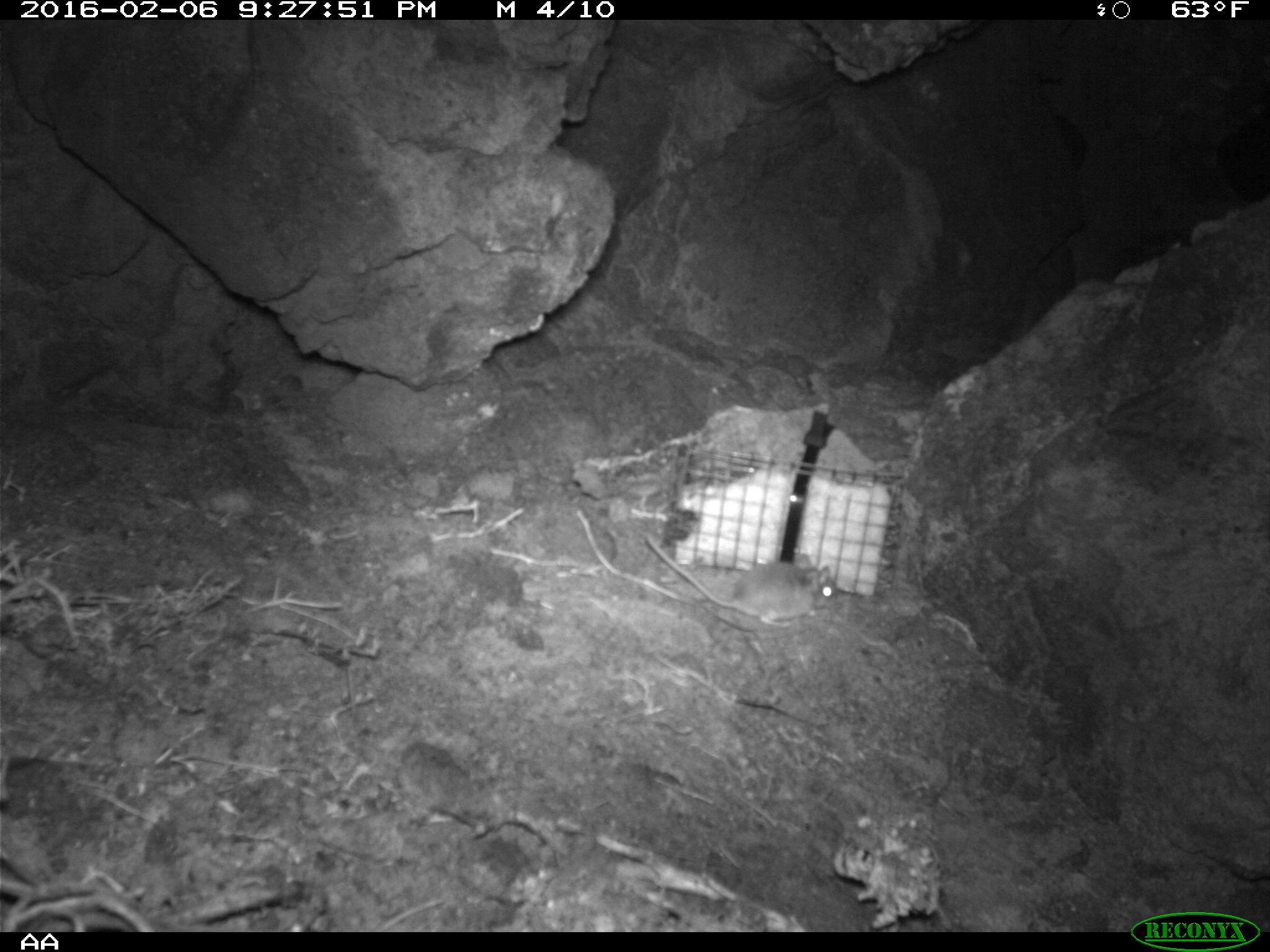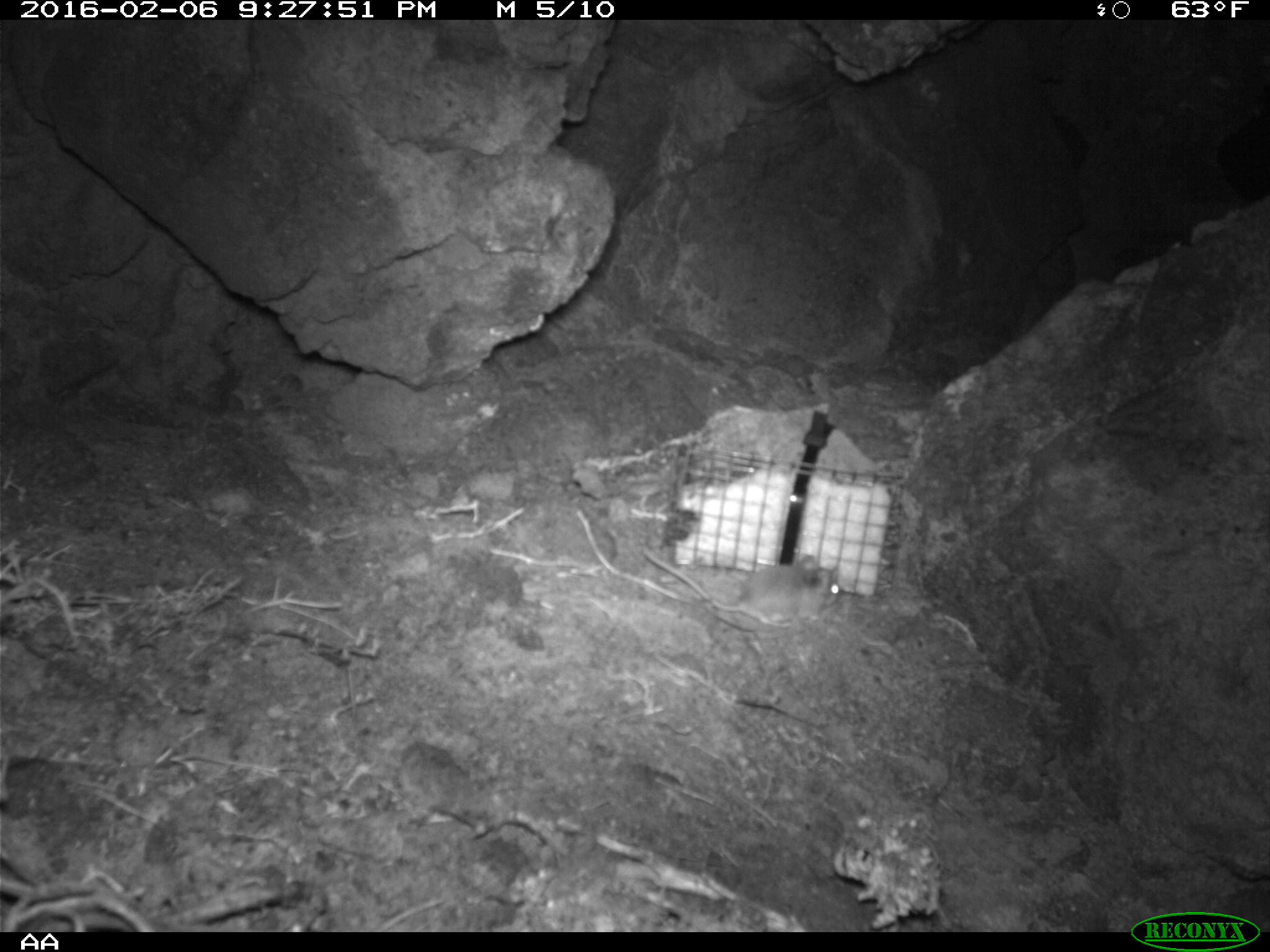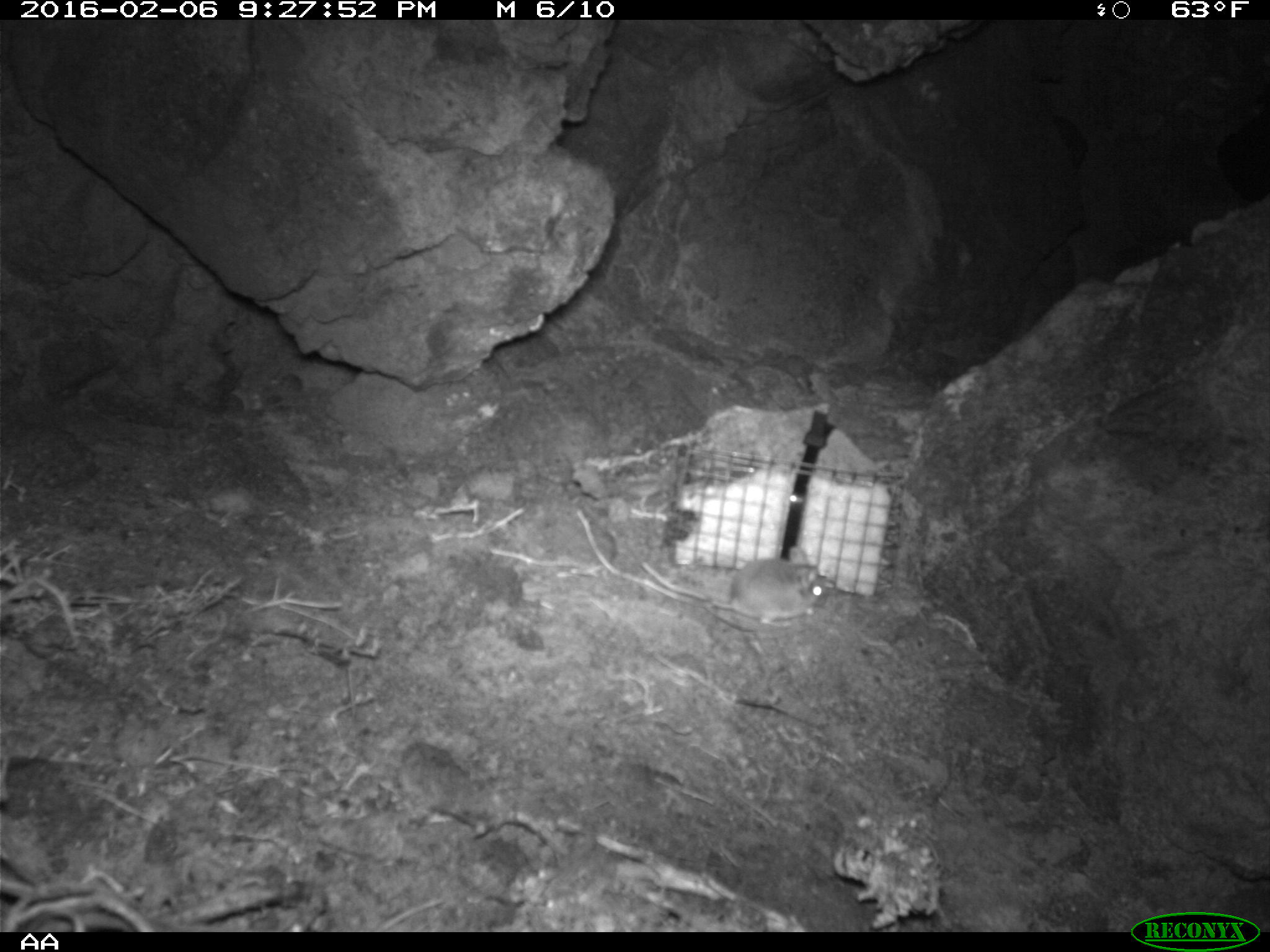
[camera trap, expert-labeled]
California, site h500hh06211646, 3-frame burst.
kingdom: Animalia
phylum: Chordata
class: Mammalia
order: Rodentia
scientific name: Rodentia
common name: rodent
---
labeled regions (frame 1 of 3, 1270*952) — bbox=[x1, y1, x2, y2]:
rodent: bbox=[644, 531, 838, 627]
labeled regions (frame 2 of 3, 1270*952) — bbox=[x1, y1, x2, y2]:
rodent: bbox=[642, 543, 841, 629]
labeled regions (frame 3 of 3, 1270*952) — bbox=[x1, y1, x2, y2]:
rodent: bbox=[702, 546, 827, 631]